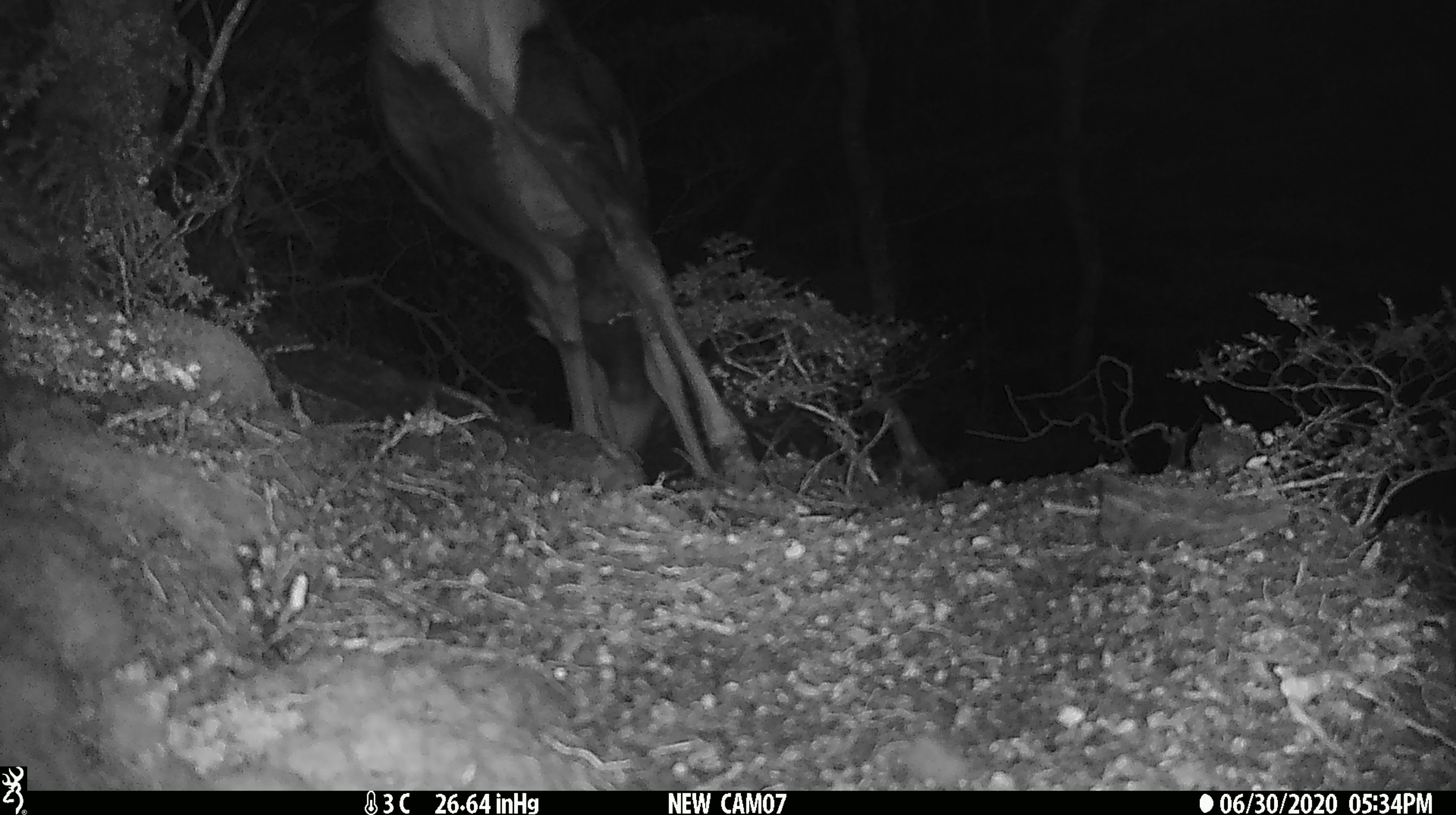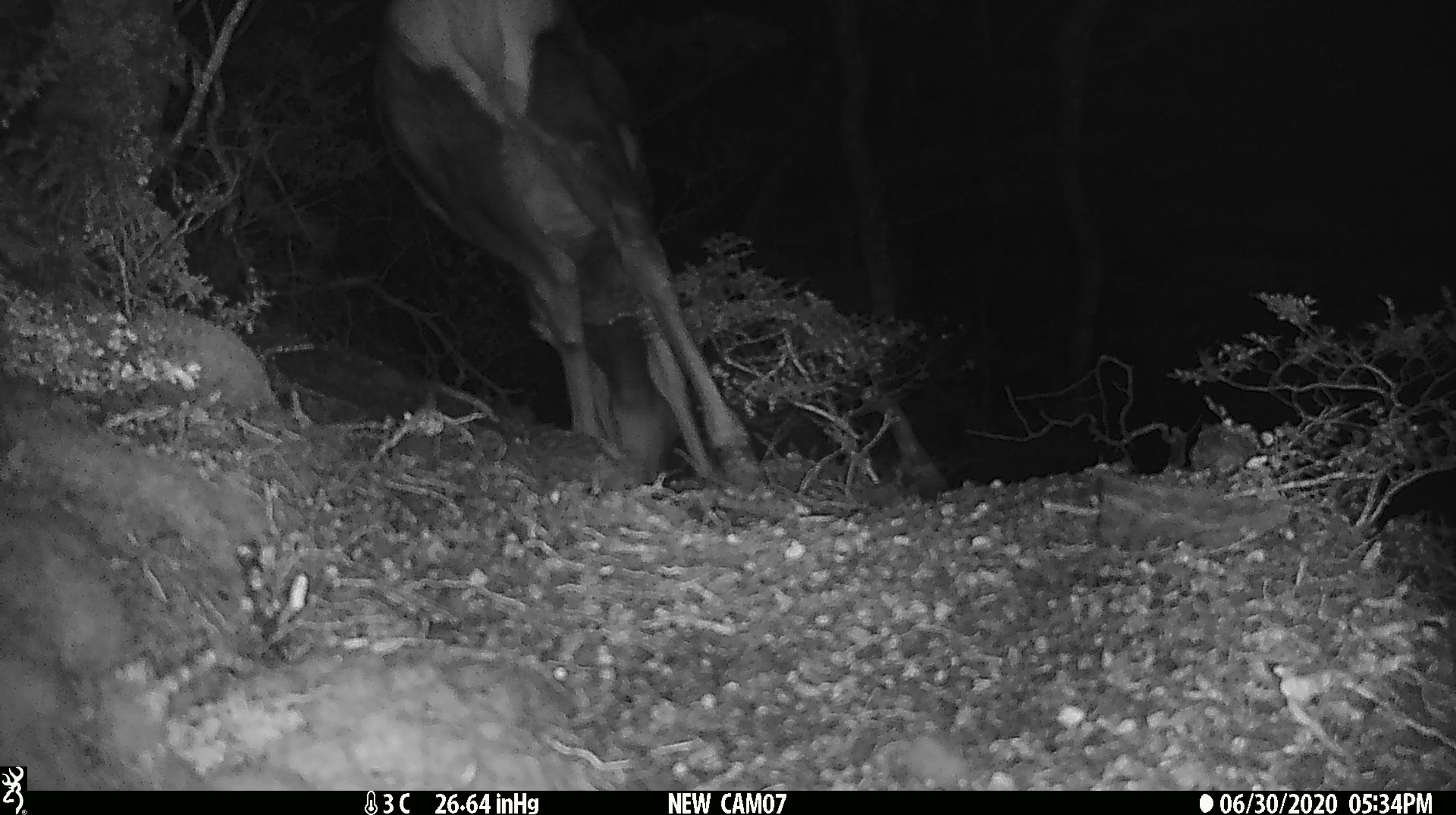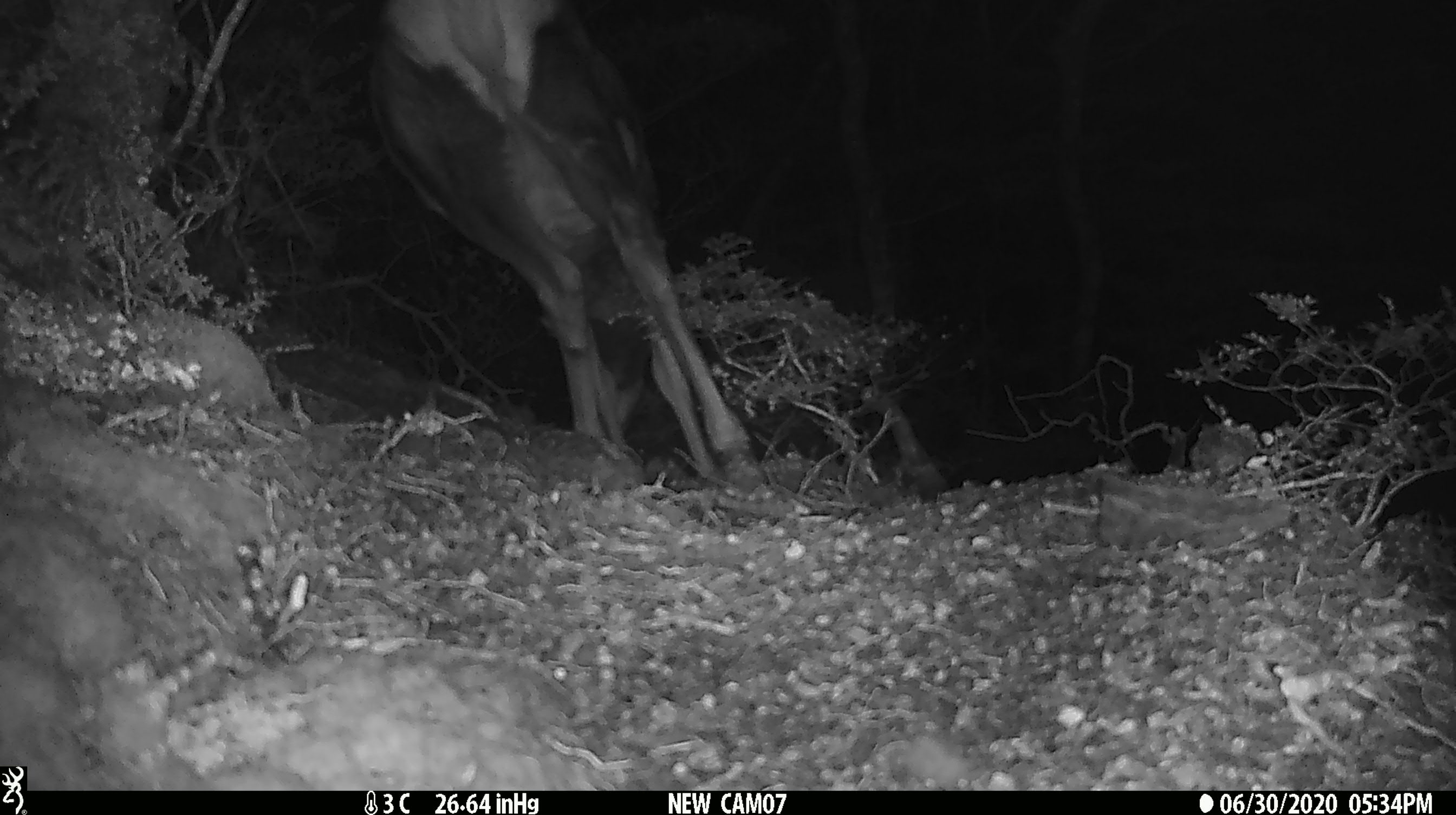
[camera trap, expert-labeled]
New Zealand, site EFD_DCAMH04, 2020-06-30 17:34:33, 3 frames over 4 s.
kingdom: Animalia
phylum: Chordata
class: Mammalia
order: Artiodactyla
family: Cervidae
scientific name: Cervidae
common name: deer